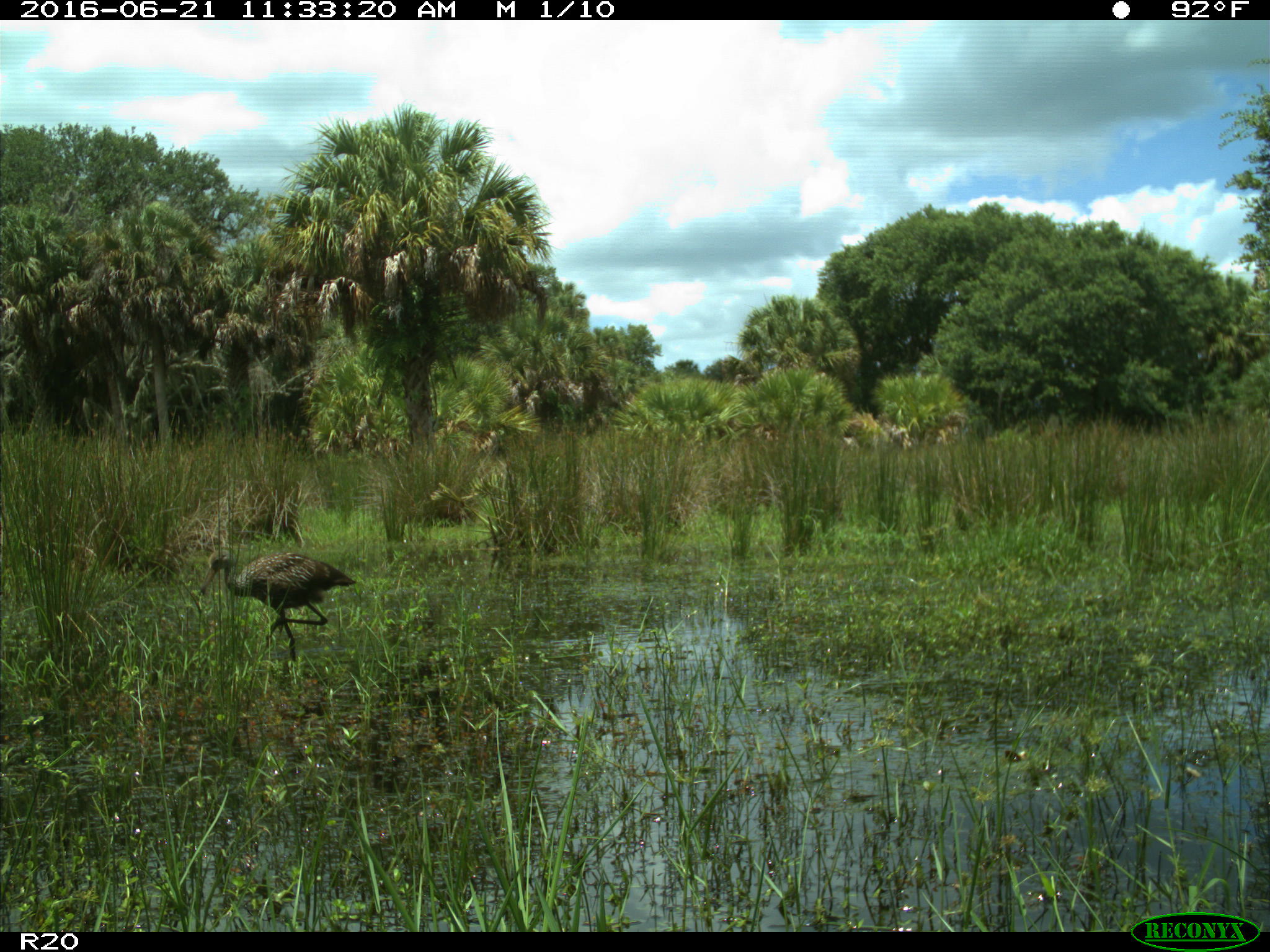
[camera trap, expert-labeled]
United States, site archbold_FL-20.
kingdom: Animalia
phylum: Chordata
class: Aves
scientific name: Aves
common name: birds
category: unidentified bird